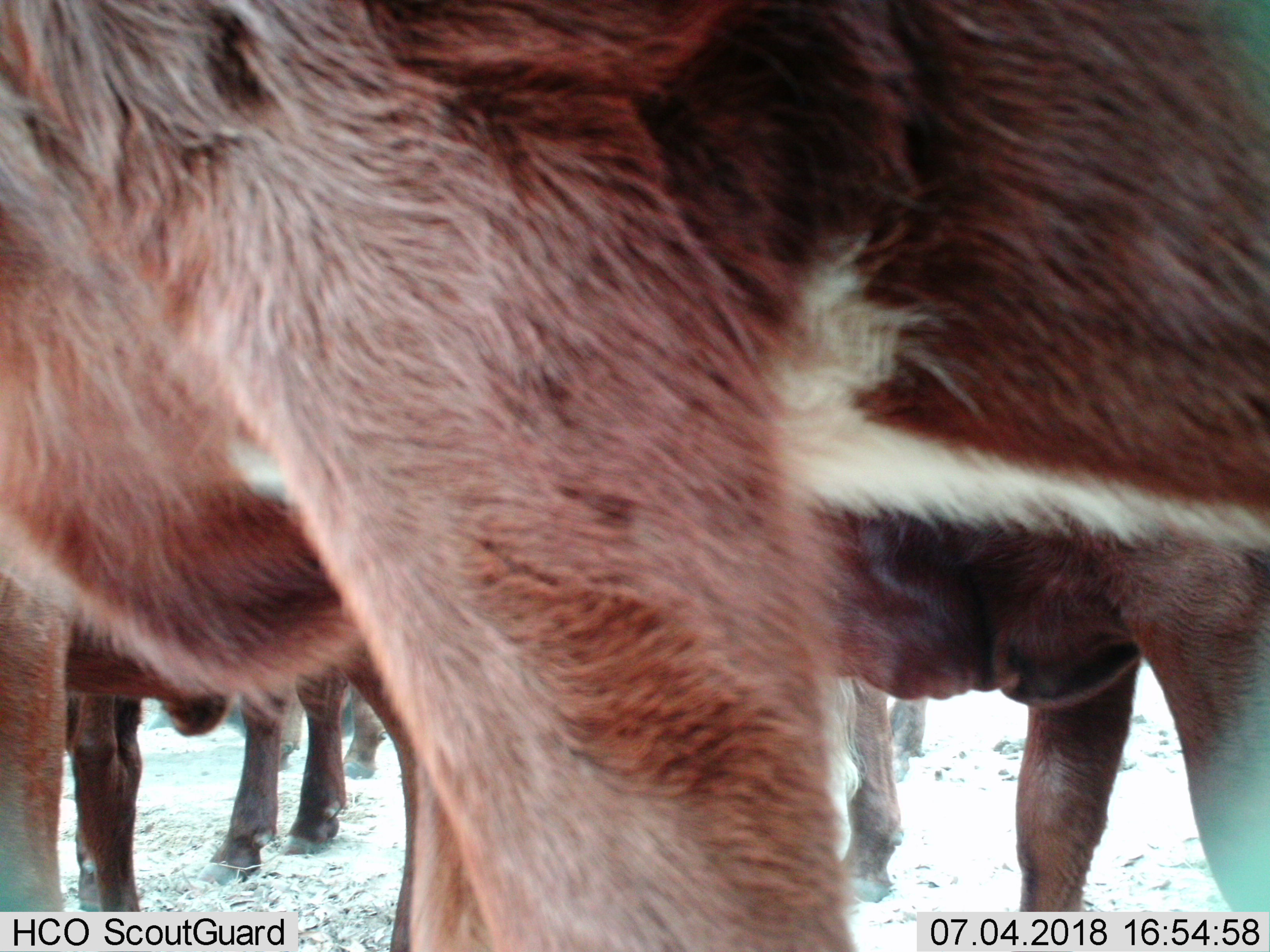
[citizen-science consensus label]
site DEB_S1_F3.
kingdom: Animalia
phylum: Chordata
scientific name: Vertebrata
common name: domestic animal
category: domesticanimal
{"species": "domesticanimal (domestic animal) (Vertebrata)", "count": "5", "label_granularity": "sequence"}